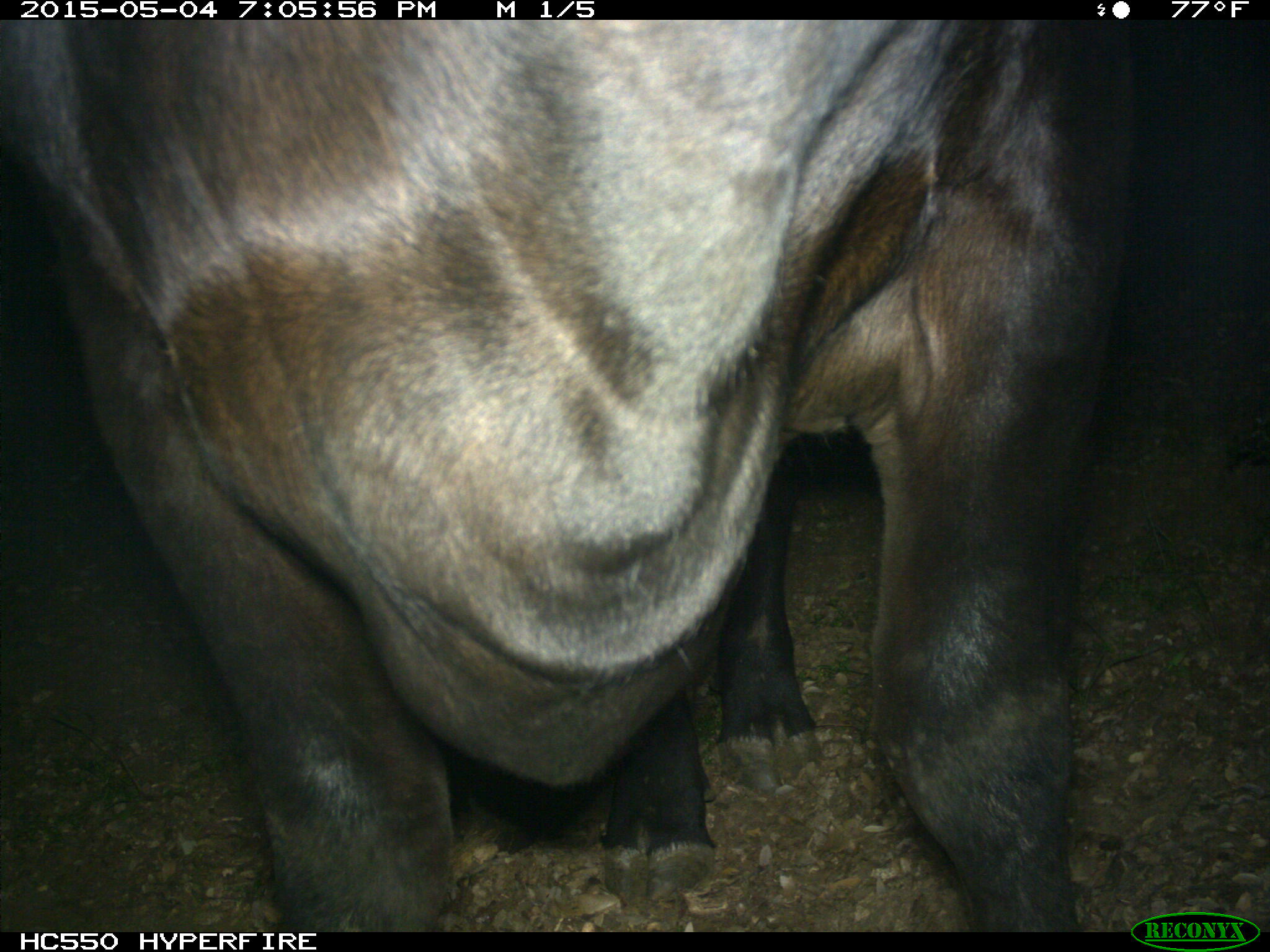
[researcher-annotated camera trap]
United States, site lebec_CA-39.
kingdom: Animalia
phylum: Chordata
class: Mammalia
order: Artiodactyla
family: Bovidae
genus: Bos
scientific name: Bos taurus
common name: domestic cow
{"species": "Bos taurus (domestic cow)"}